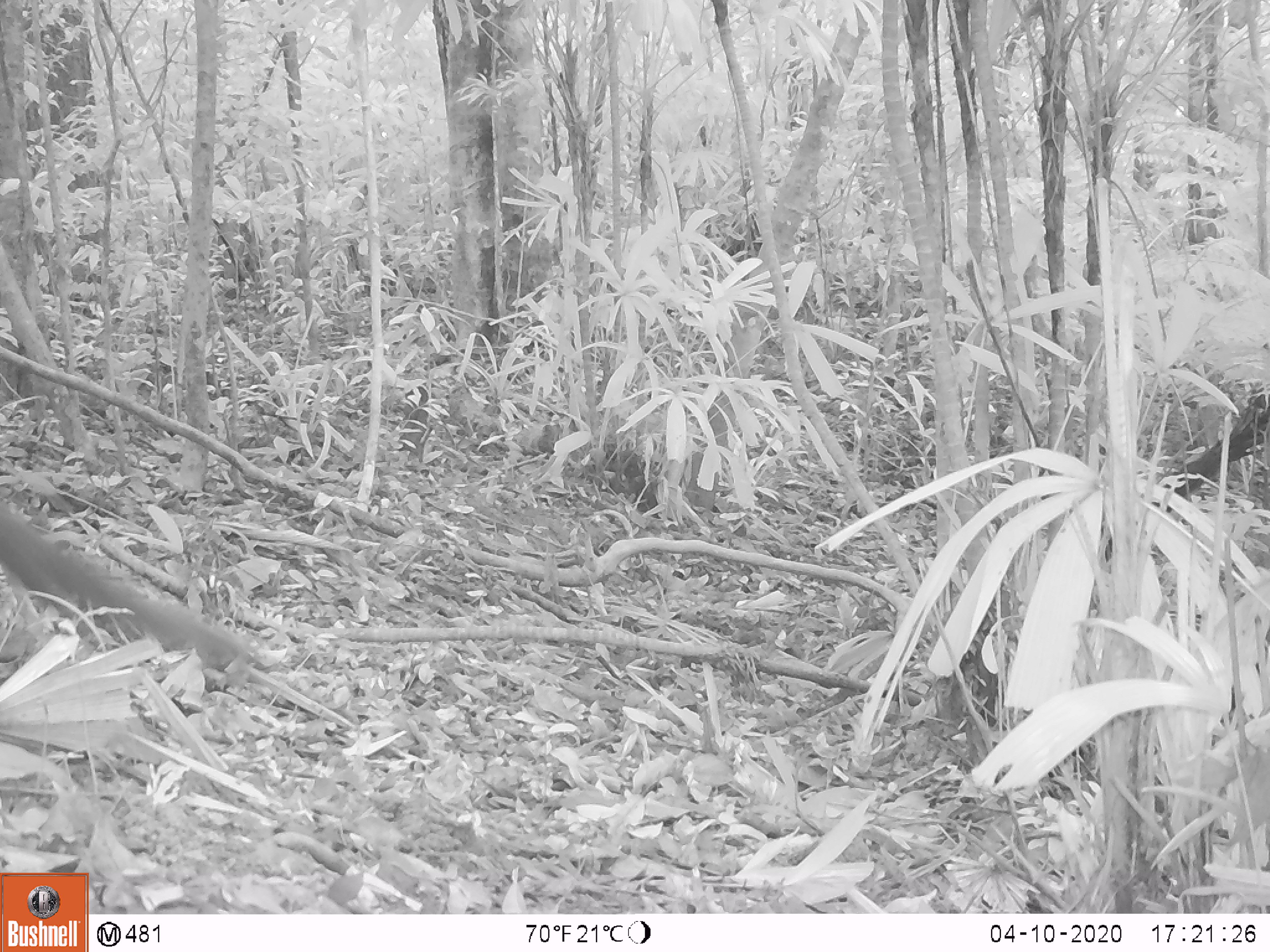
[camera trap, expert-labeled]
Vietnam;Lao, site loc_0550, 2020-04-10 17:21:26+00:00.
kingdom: Animalia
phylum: Chordata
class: Mammalia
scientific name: Mammalia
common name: mammal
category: unidentified small mammal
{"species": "unidentified small mammal (mammal) (Mammalia)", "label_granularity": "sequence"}